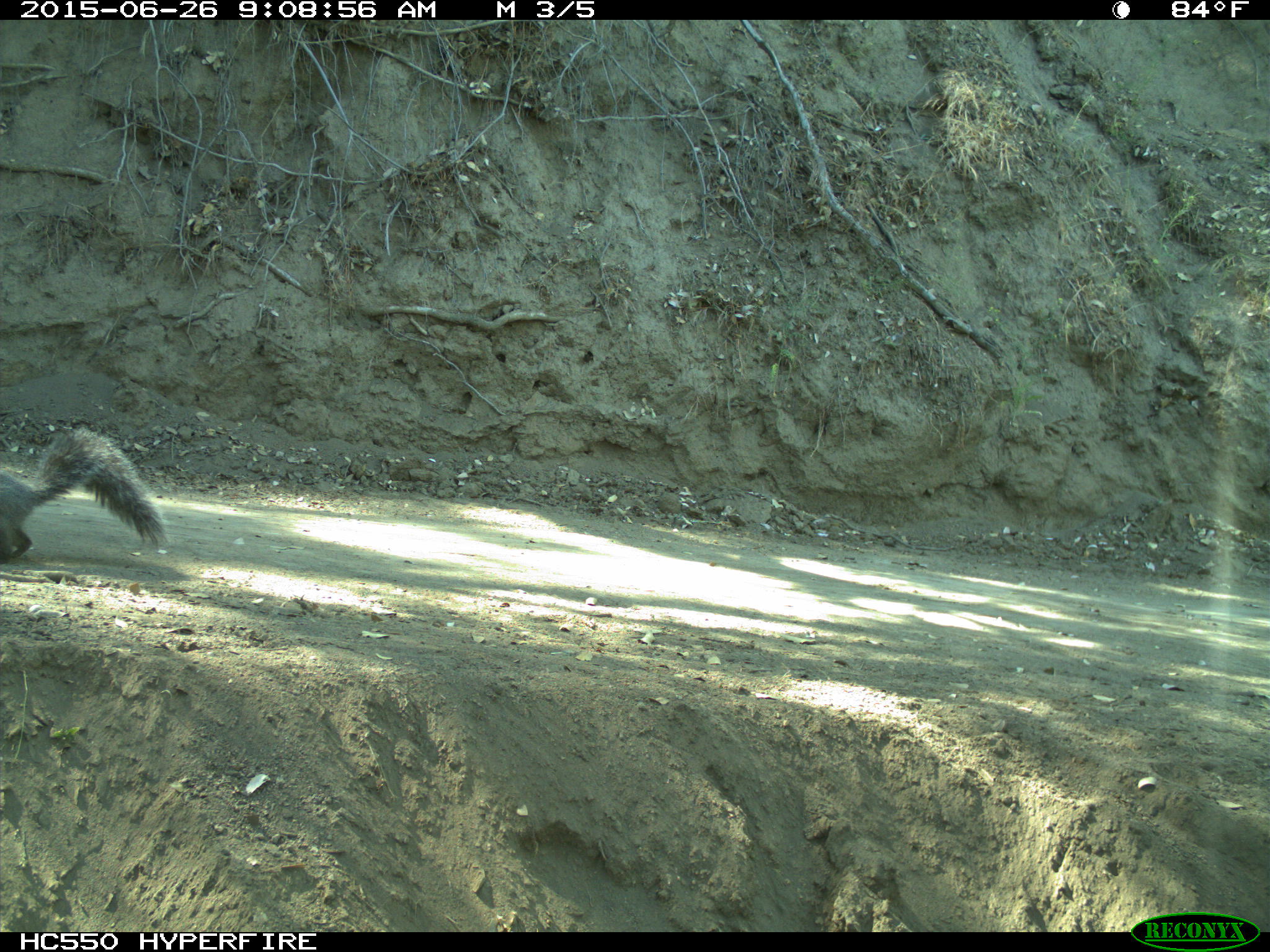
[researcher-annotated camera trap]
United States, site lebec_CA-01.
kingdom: Animalia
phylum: Chordata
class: Mammalia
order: Rodentia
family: Sciuridae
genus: Sciurus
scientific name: Sciurus carolinensis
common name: eastern gray squirrel